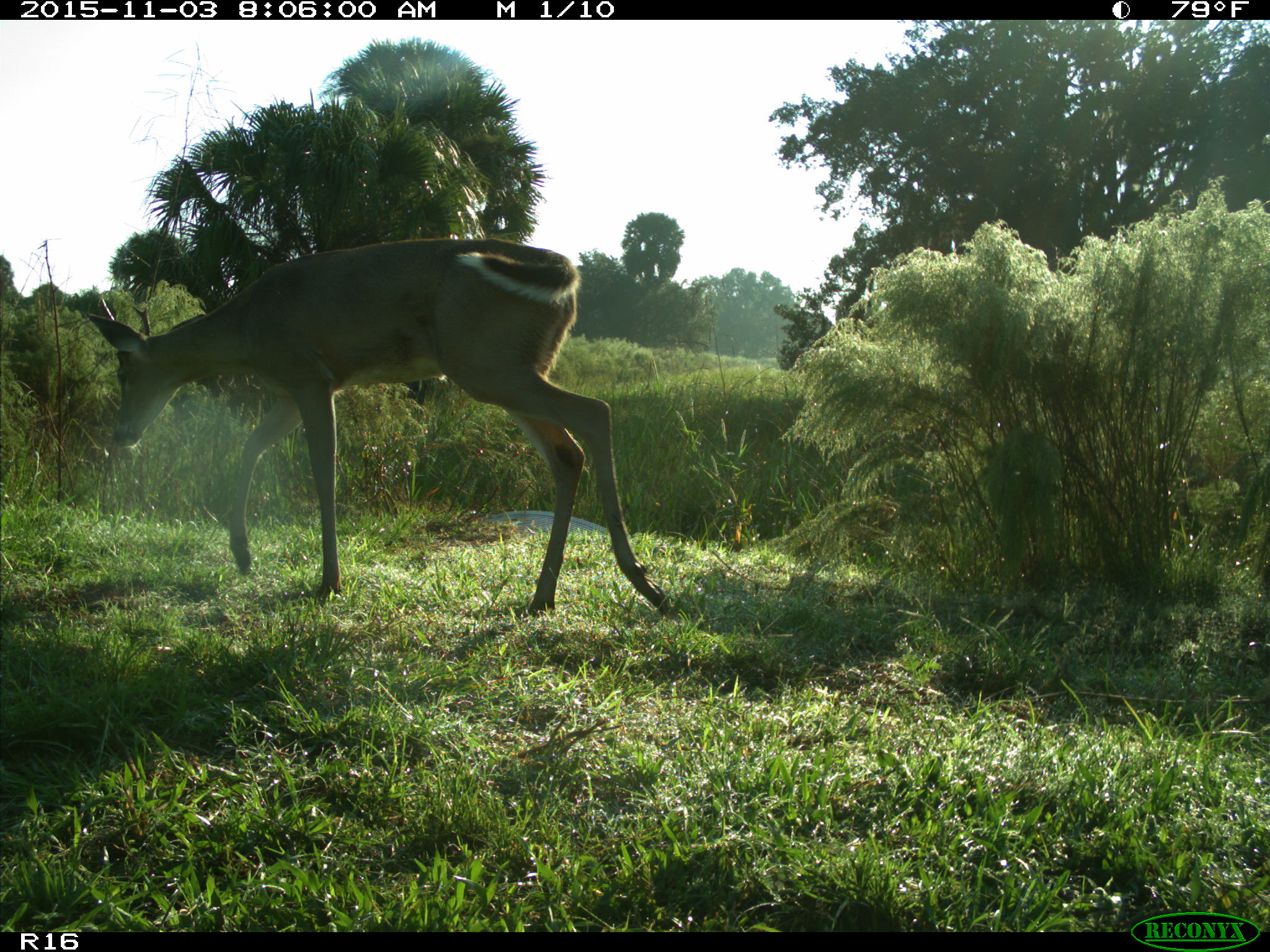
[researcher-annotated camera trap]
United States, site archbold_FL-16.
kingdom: Animalia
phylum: Chordata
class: Mammalia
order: Artiodactyla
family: Cervidae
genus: Odocoileus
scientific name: Odocoileus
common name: deer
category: unidentified deer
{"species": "unidentified deer (deer) (Odocoileus)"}